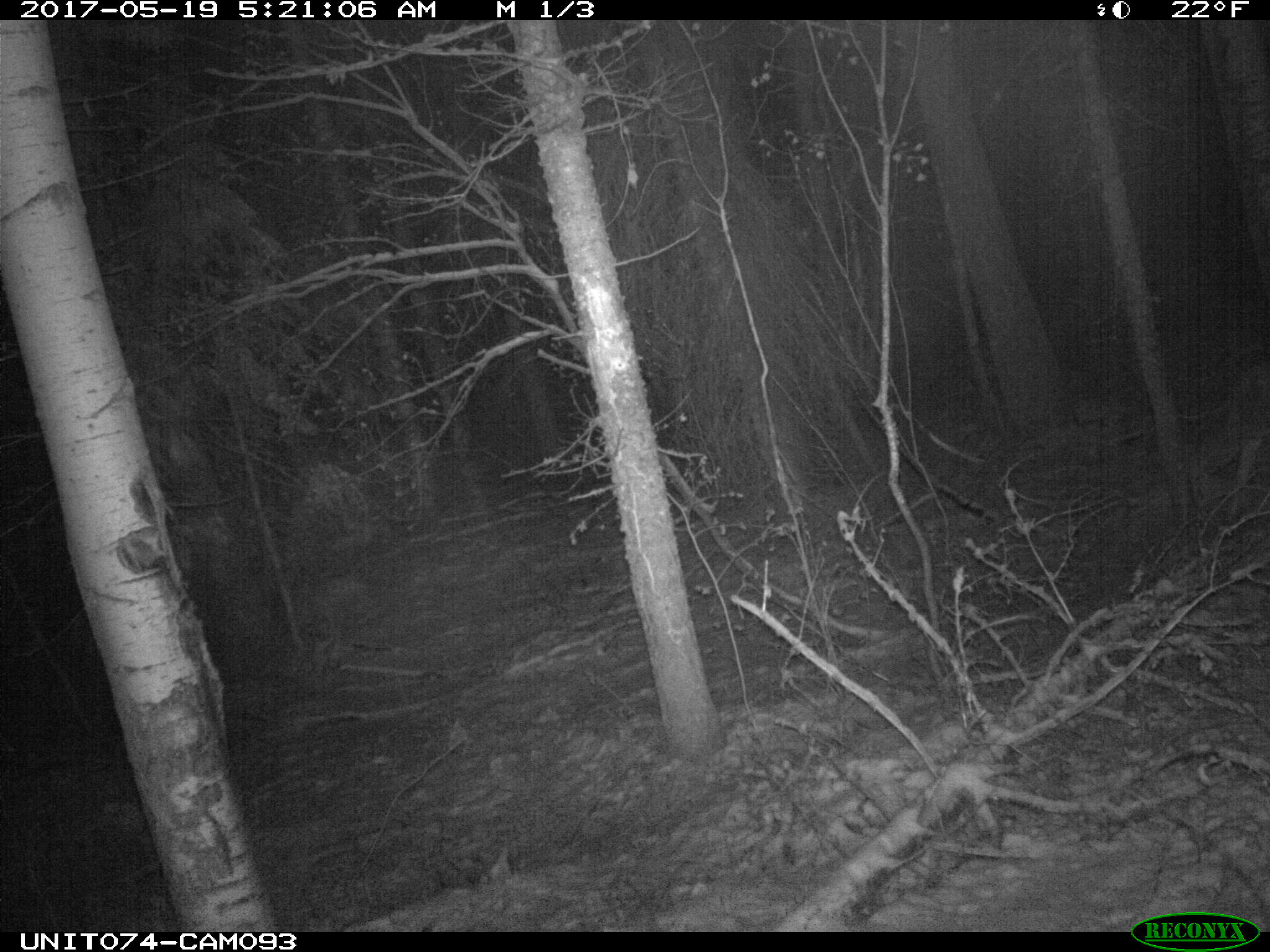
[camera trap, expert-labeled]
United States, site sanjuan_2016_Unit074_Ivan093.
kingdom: Animalia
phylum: Chordata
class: Mammalia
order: Artiodactyla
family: Cervidae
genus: Odocoileus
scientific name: Odocoileus hemionus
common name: mule deer